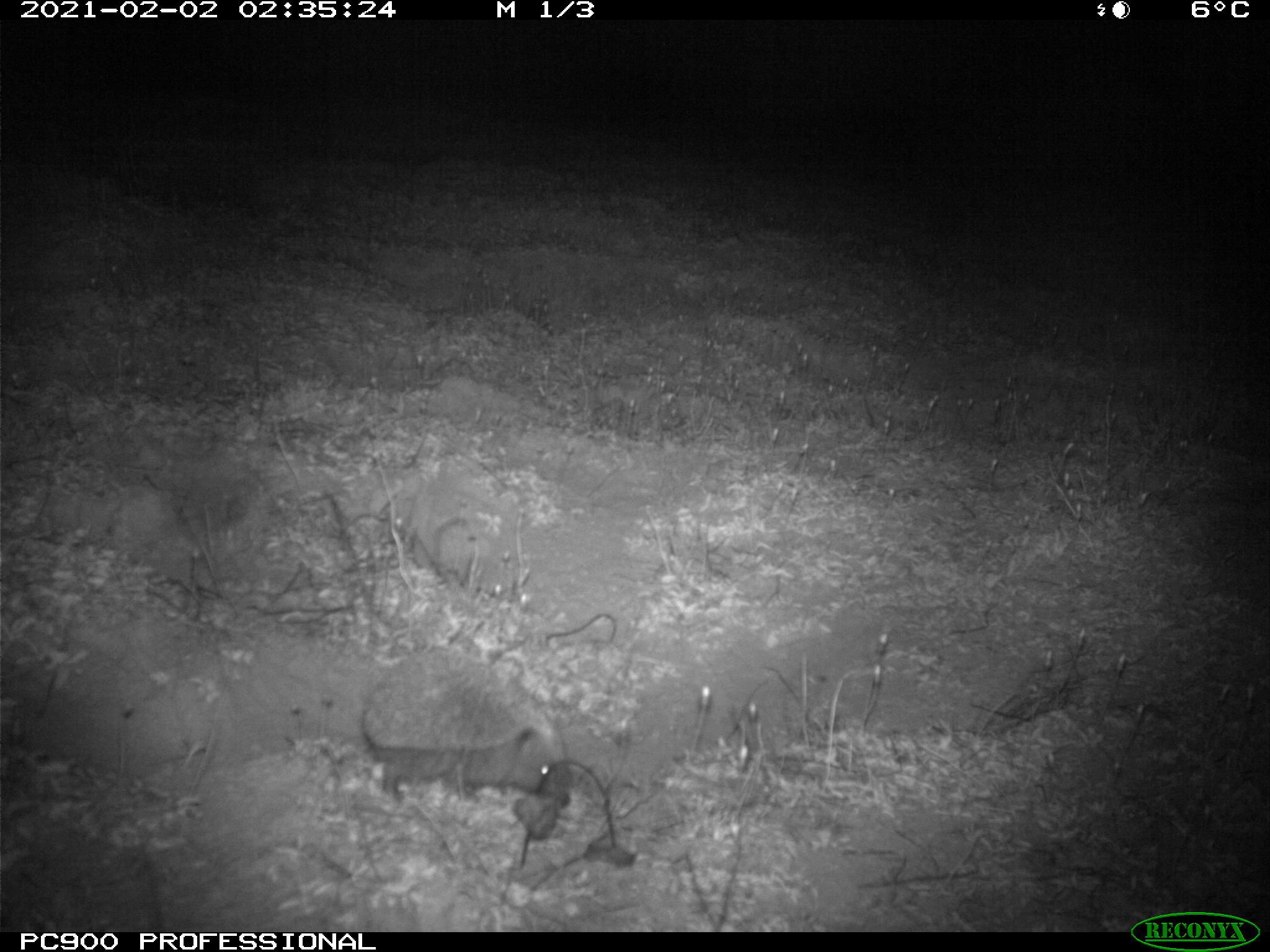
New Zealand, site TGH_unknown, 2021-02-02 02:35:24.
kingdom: Animalia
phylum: Chordata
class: Mammalia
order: Eulipotyphla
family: Erinaceidae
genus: Erinaceus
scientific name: Erinaceus europaeus europaeus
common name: european hedgehog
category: hedgehog